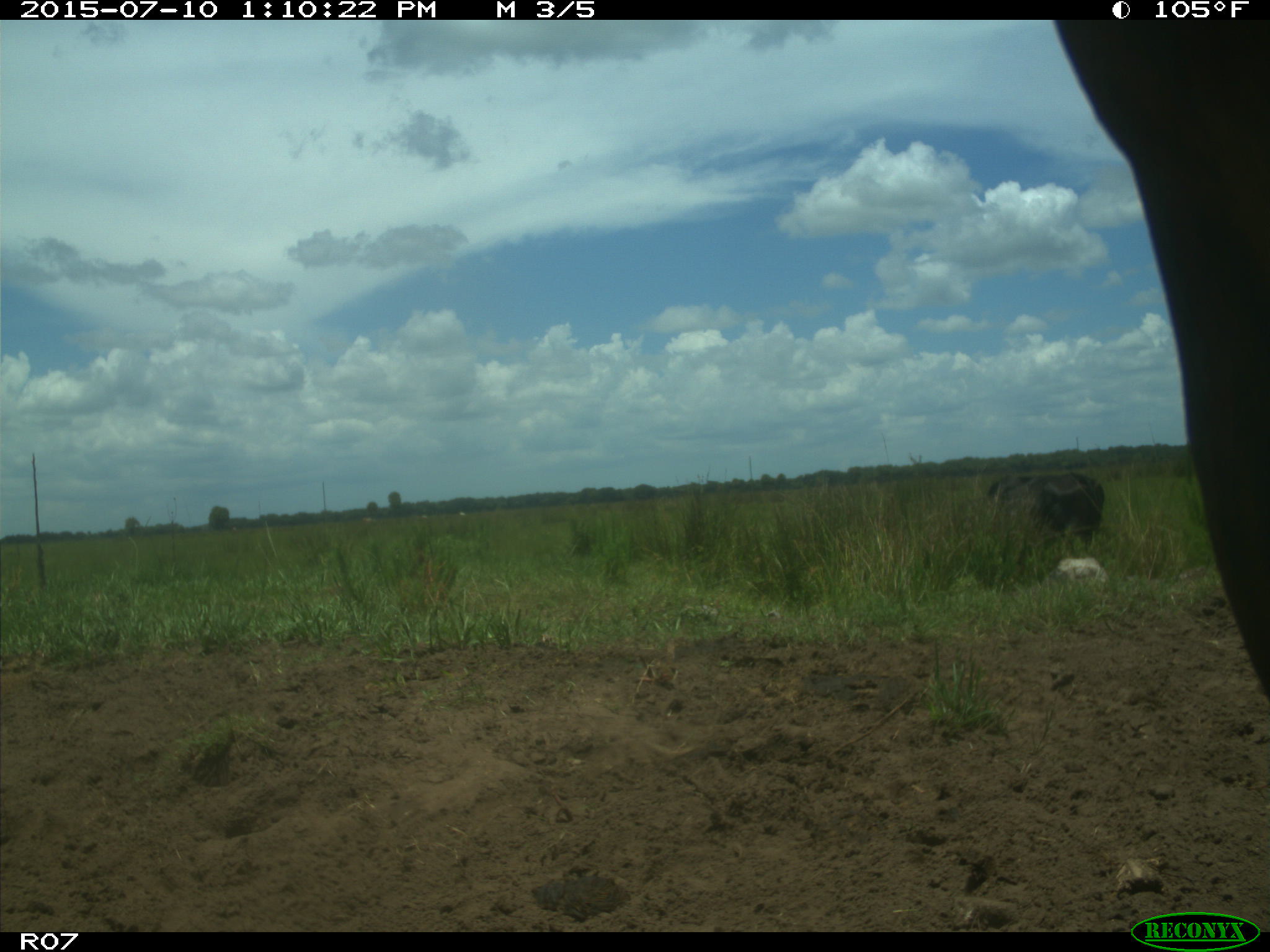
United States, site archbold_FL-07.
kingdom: Animalia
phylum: Chordata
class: Mammalia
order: Artiodactyla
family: Bovidae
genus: Bos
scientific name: Bos taurus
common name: domestic cow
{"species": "Bos taurus (domestic cow)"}